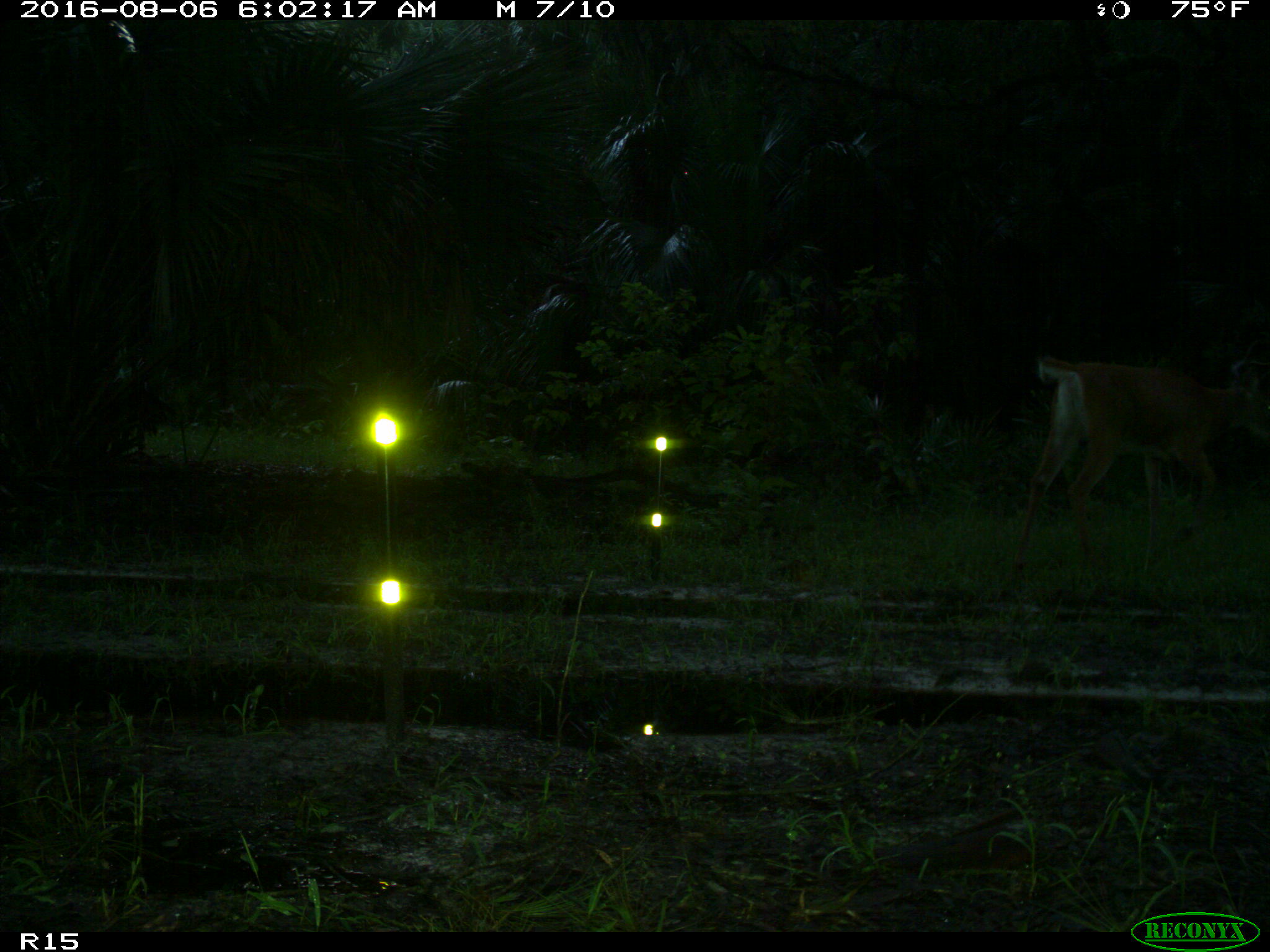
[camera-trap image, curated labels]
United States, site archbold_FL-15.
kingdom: Animalia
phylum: Chordata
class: Mammalia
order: Artiodactyla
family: Cervidae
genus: Odocoileus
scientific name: Odocoileus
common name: deer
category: unidentified deer